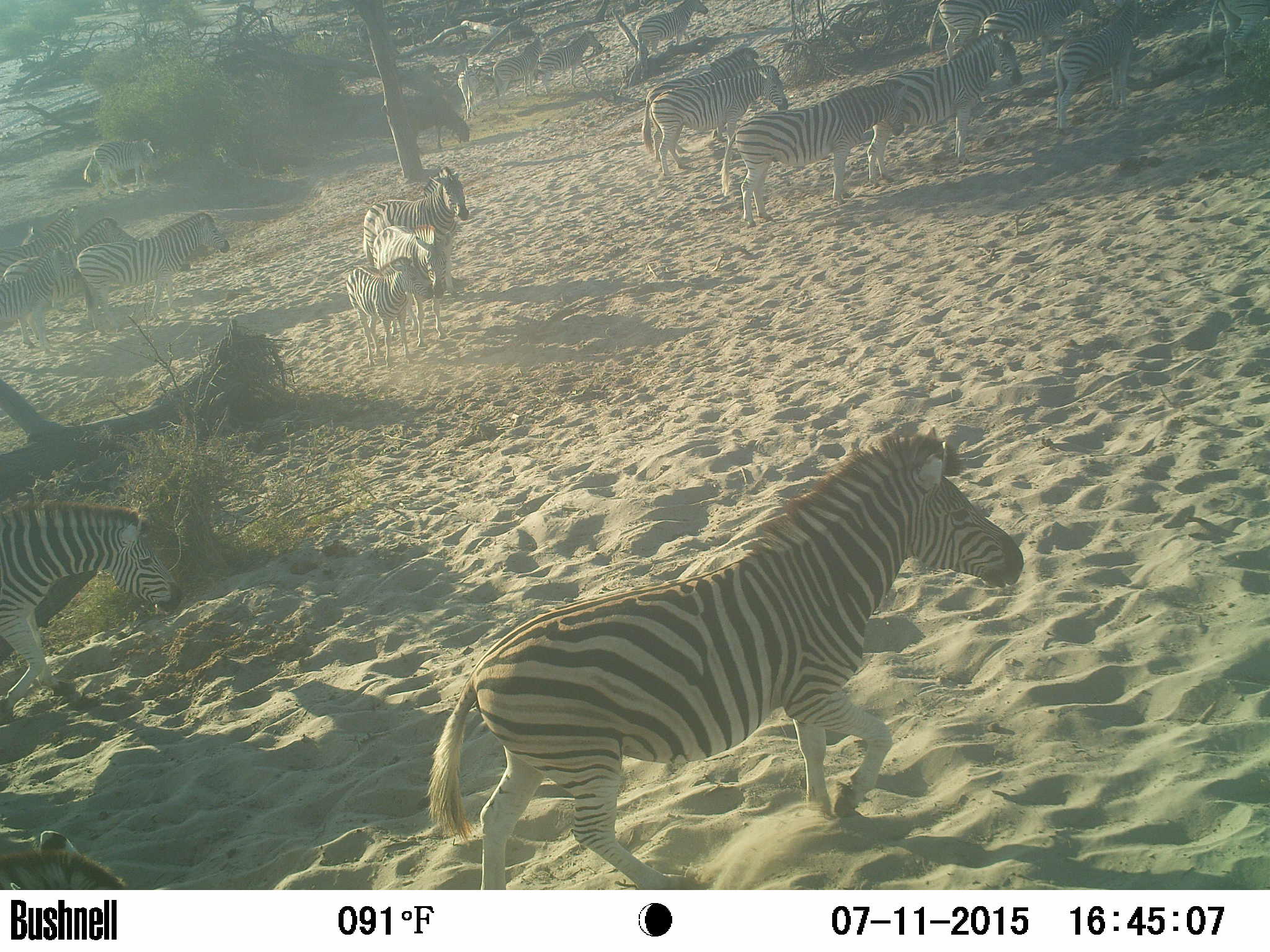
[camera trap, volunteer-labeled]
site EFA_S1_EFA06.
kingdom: Animalia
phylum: Chordata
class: Mammalia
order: Perissodactyla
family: Equidae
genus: Equus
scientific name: Equus quagga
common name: plains zebra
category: zebraplains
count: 11-50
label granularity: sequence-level